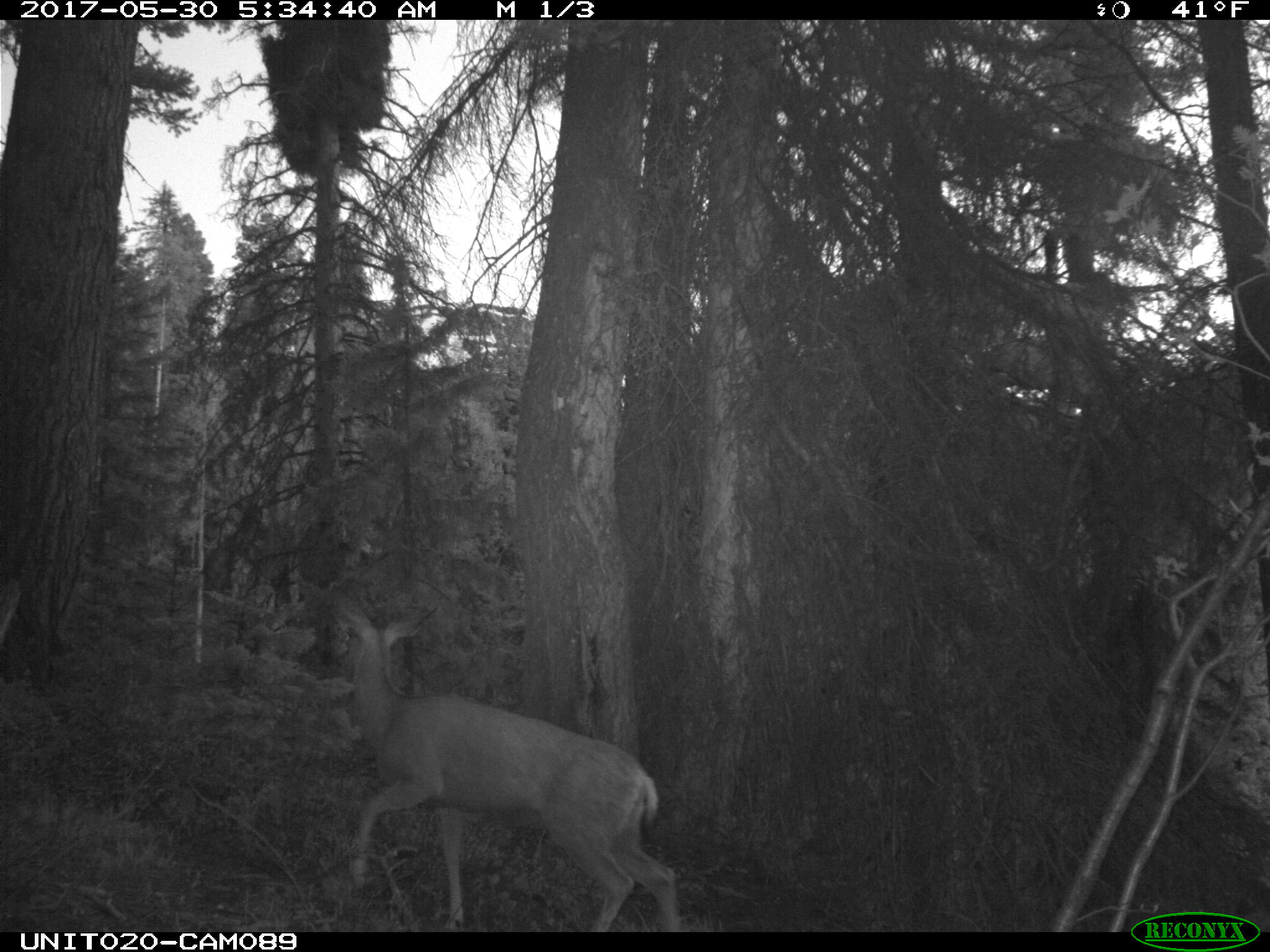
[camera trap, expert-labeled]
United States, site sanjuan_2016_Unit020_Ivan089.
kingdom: Animalia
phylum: Chordata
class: Mammalia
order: Artiodactyla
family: Cervidae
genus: Odocoileus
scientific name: Odocoileus hemionus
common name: mule deer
Odocoileus hemionus (mule deer).